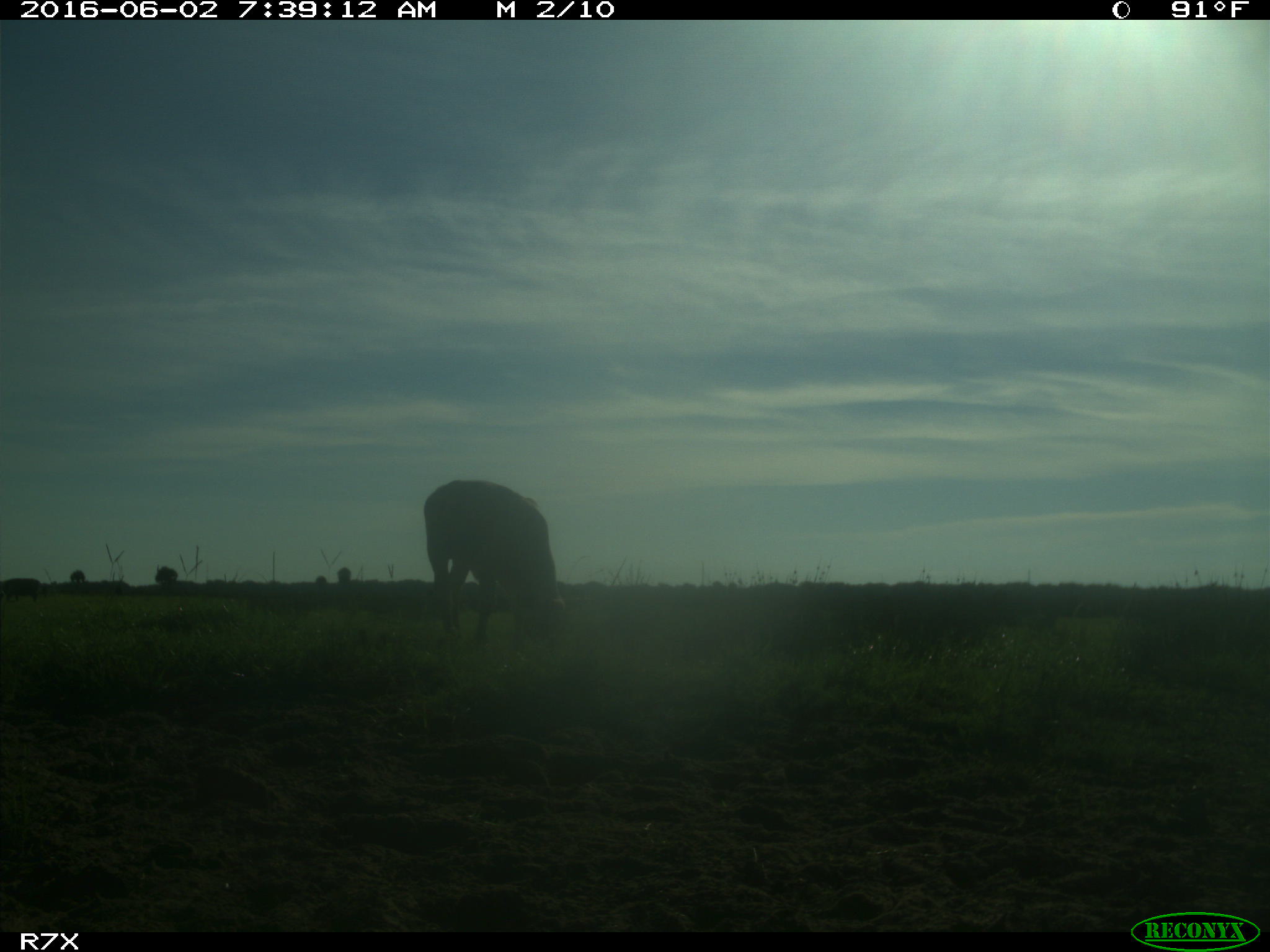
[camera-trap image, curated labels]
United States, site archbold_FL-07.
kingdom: Animalia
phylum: Chordata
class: Mammalia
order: Artiodactyla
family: Bovidae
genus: Bos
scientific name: Bos taurus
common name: domestic cow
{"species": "Bos taurus (domestic cow)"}